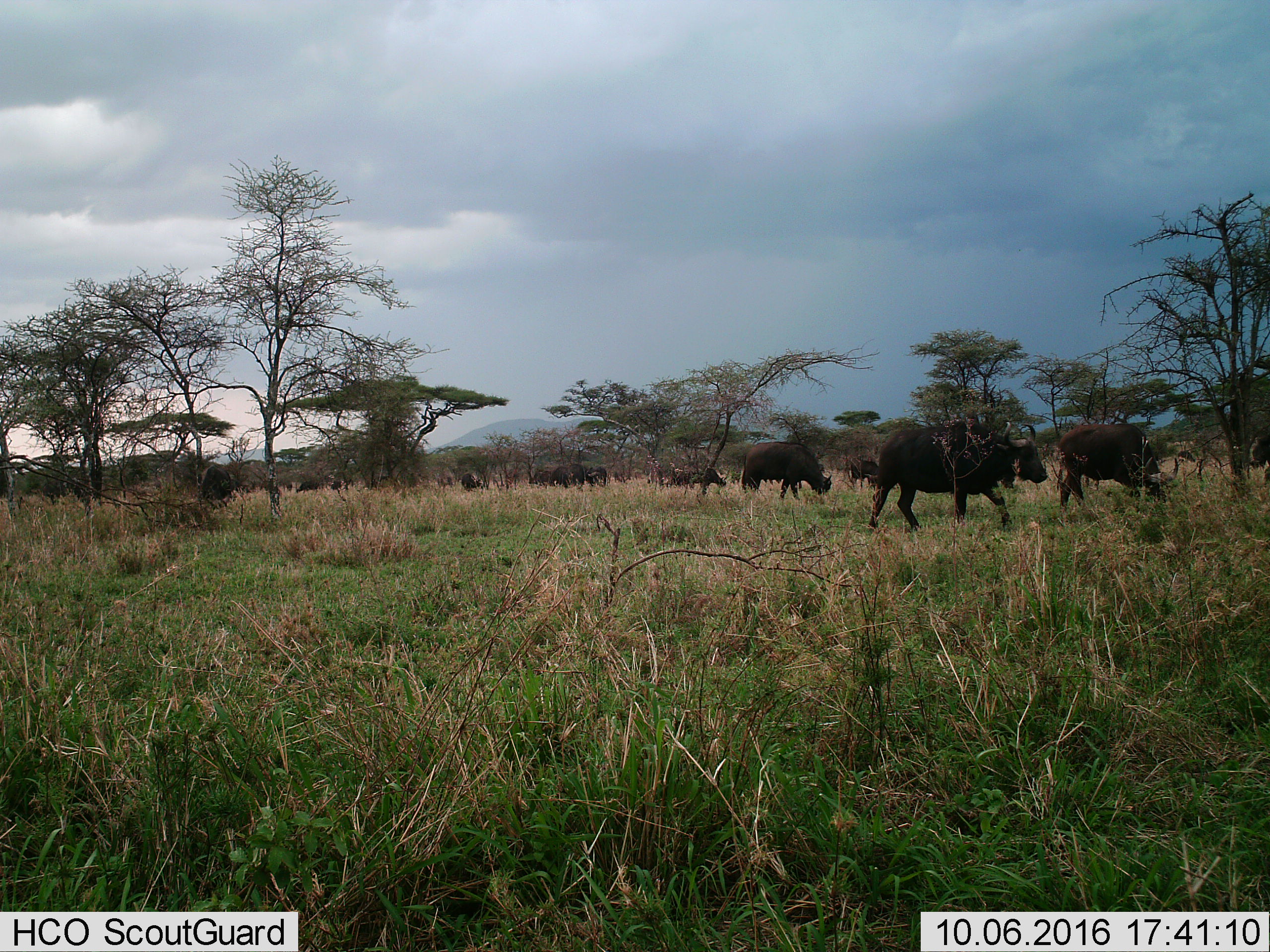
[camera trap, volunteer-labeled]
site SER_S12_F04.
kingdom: Animalia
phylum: Chordata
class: Mammalia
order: Artiodactyla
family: Bovidae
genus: Syncerus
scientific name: Syncerus caffer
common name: african buffalo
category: buffalo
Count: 11-50.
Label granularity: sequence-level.